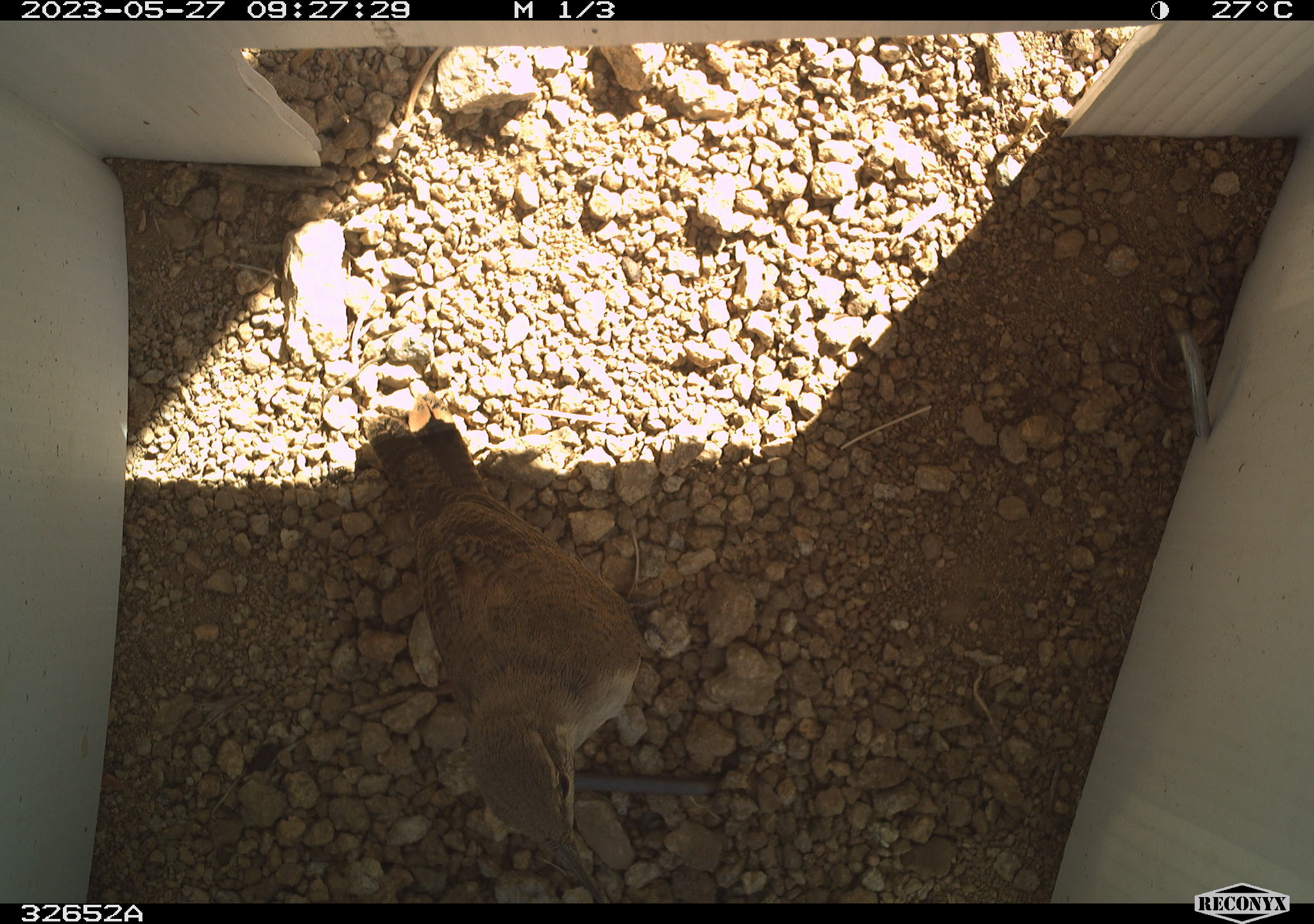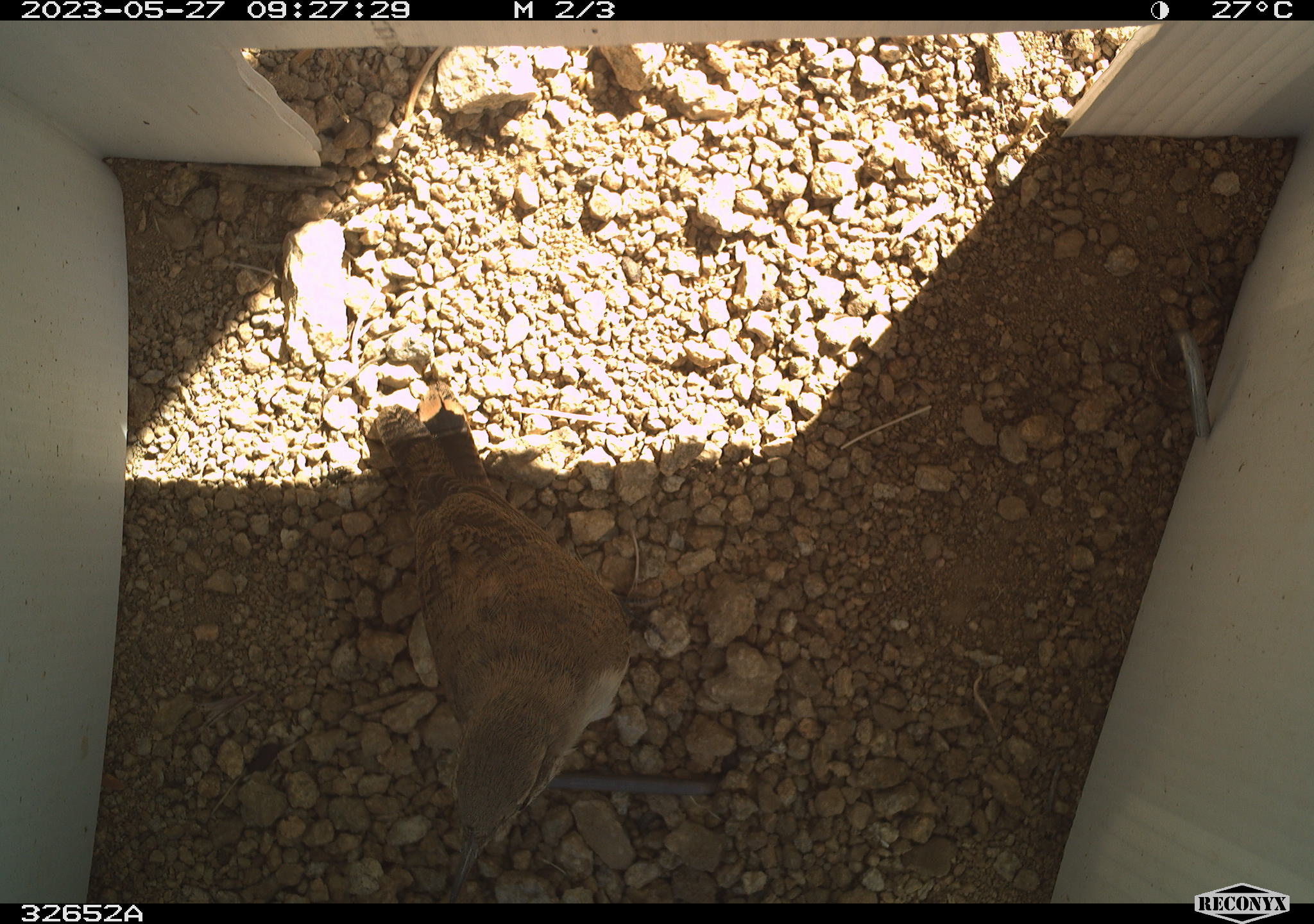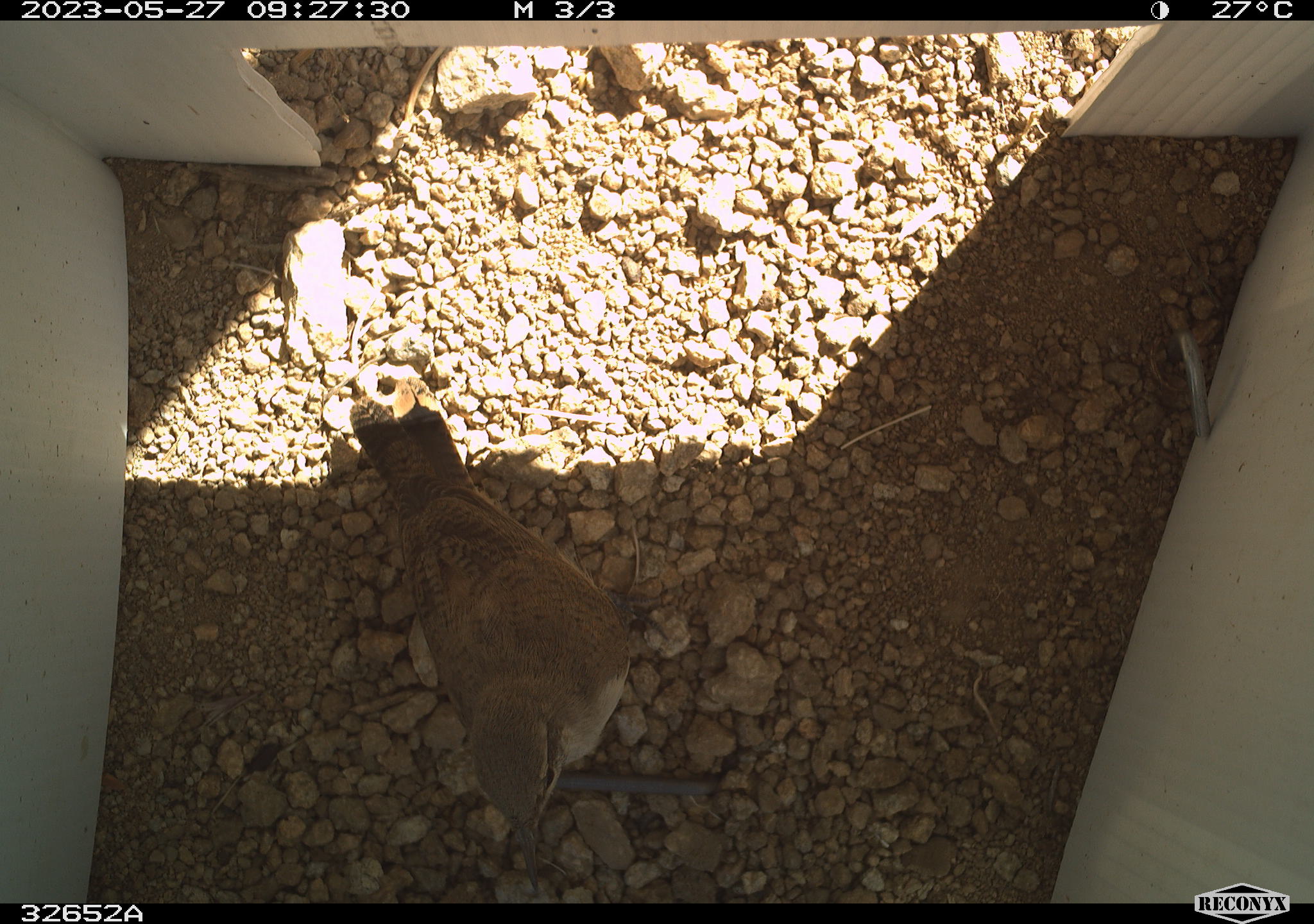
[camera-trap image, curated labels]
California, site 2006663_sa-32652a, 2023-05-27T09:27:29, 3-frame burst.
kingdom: Animalia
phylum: Chordata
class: Aves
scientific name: Aves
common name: bird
Bird (Aves).